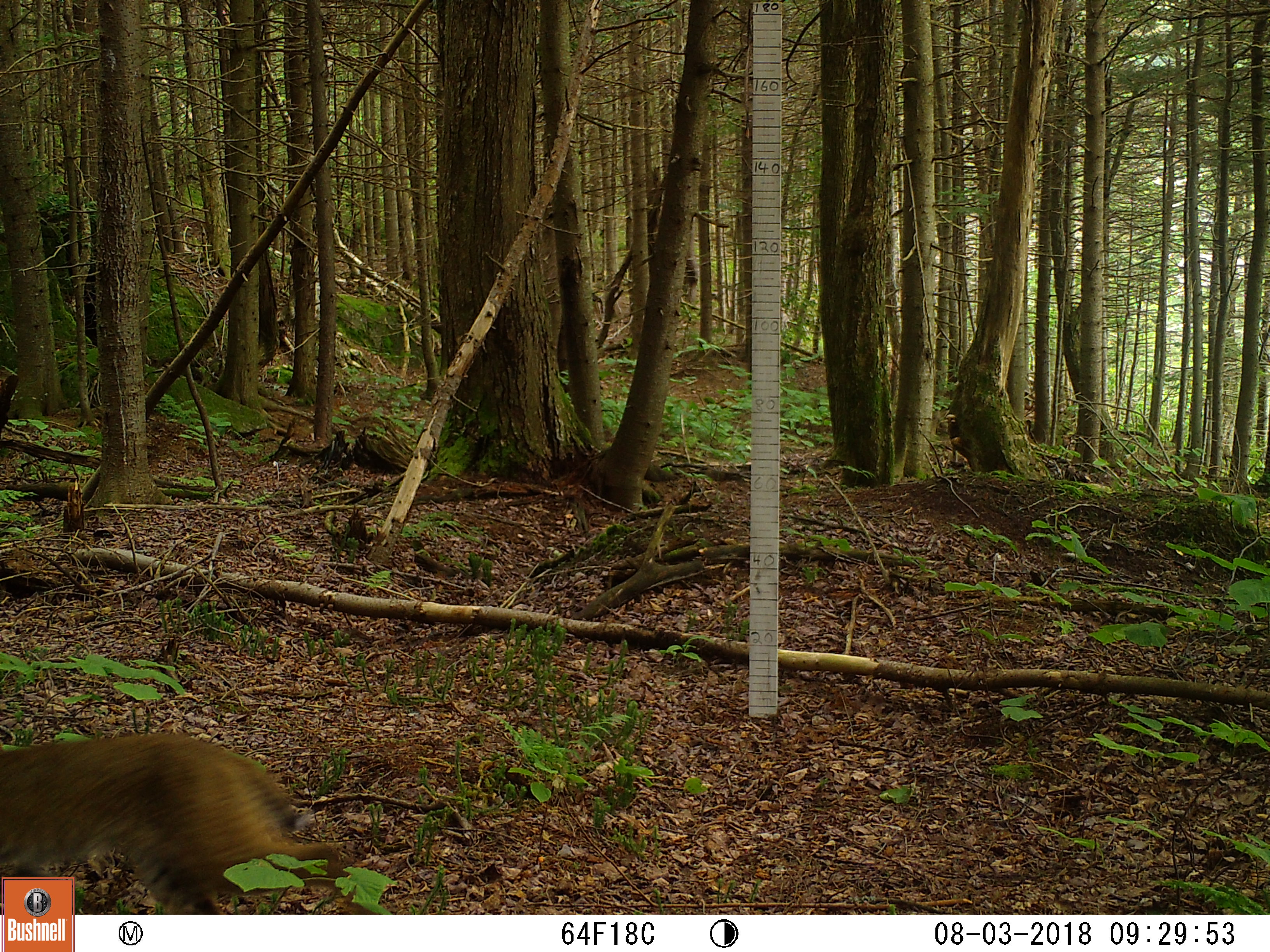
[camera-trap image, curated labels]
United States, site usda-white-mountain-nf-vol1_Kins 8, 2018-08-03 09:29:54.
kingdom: Animalia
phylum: Chordata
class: Mammalia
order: Carnivora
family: Felidae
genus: Lynx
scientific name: Lynx rufus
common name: bobcat